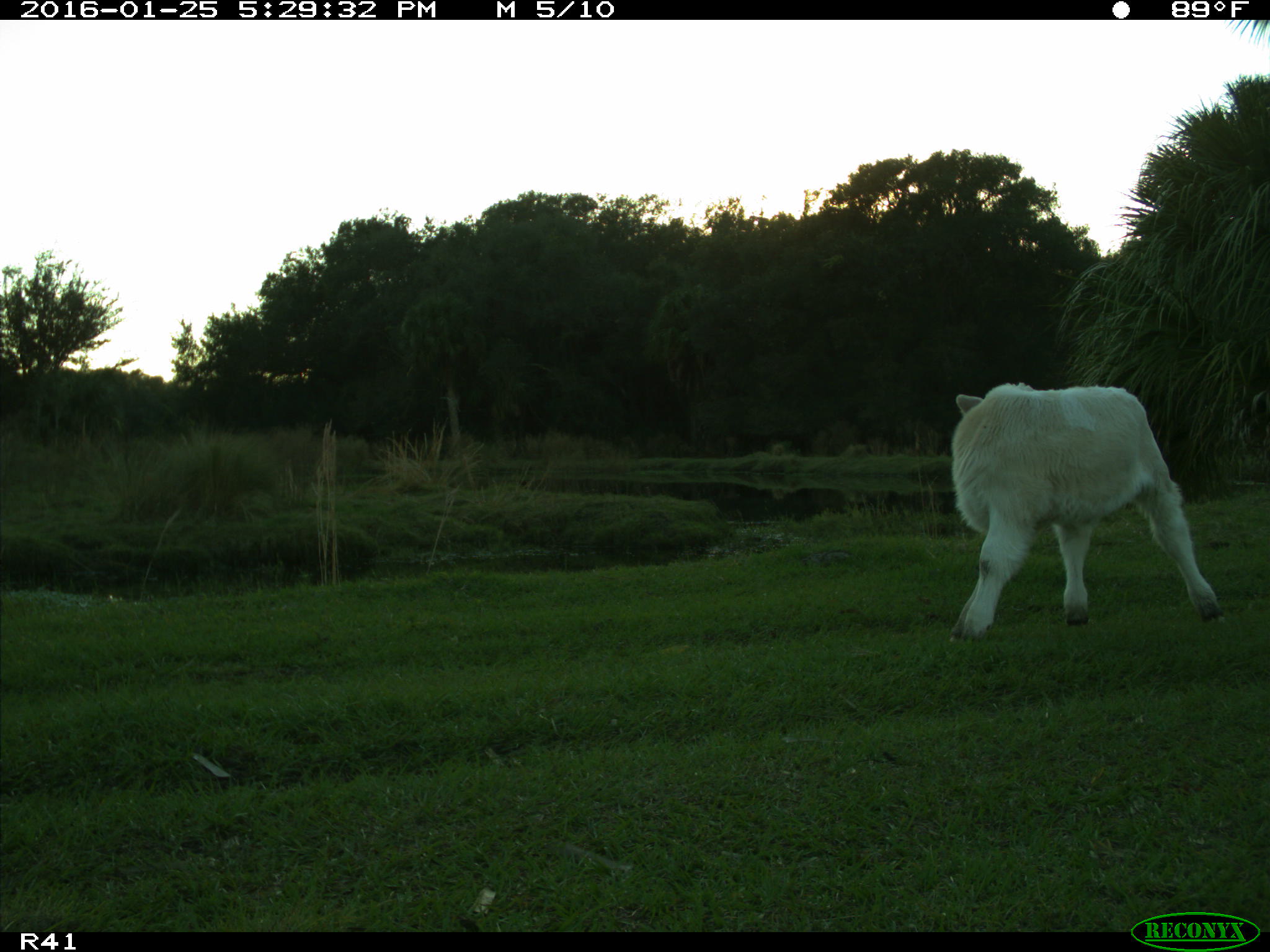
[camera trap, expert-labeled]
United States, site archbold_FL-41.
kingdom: Animalia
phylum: Chordata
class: Mammalia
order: Artiodactyla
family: Bovidae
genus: Bos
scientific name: Bos taurus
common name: domestic cow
Bos taurus (domestic cow).